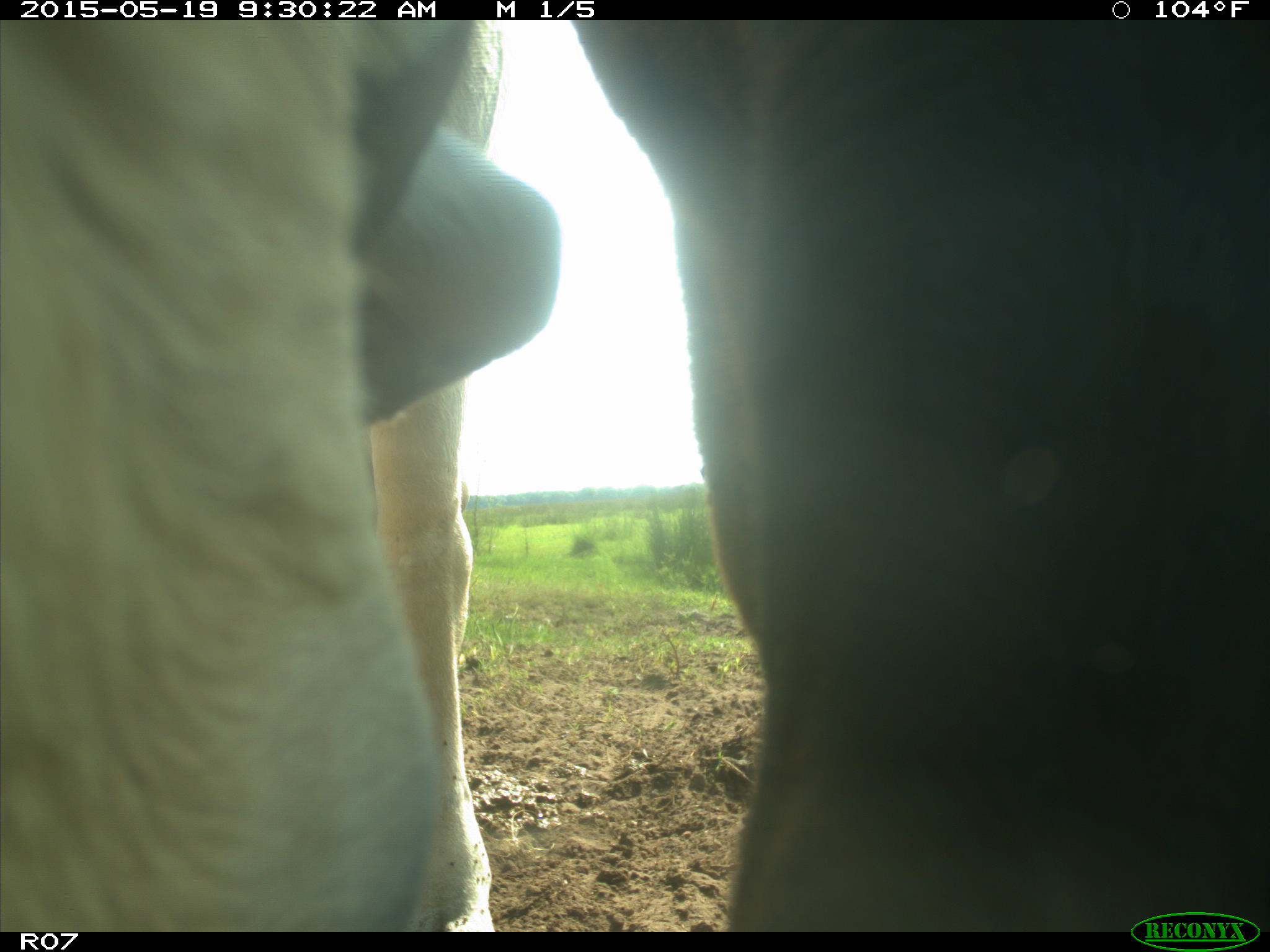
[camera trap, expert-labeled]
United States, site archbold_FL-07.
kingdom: Animalia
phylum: Chordata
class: Mammalia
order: Artiodactyla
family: Bovidae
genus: Bos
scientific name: Bos taurus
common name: domestic cow